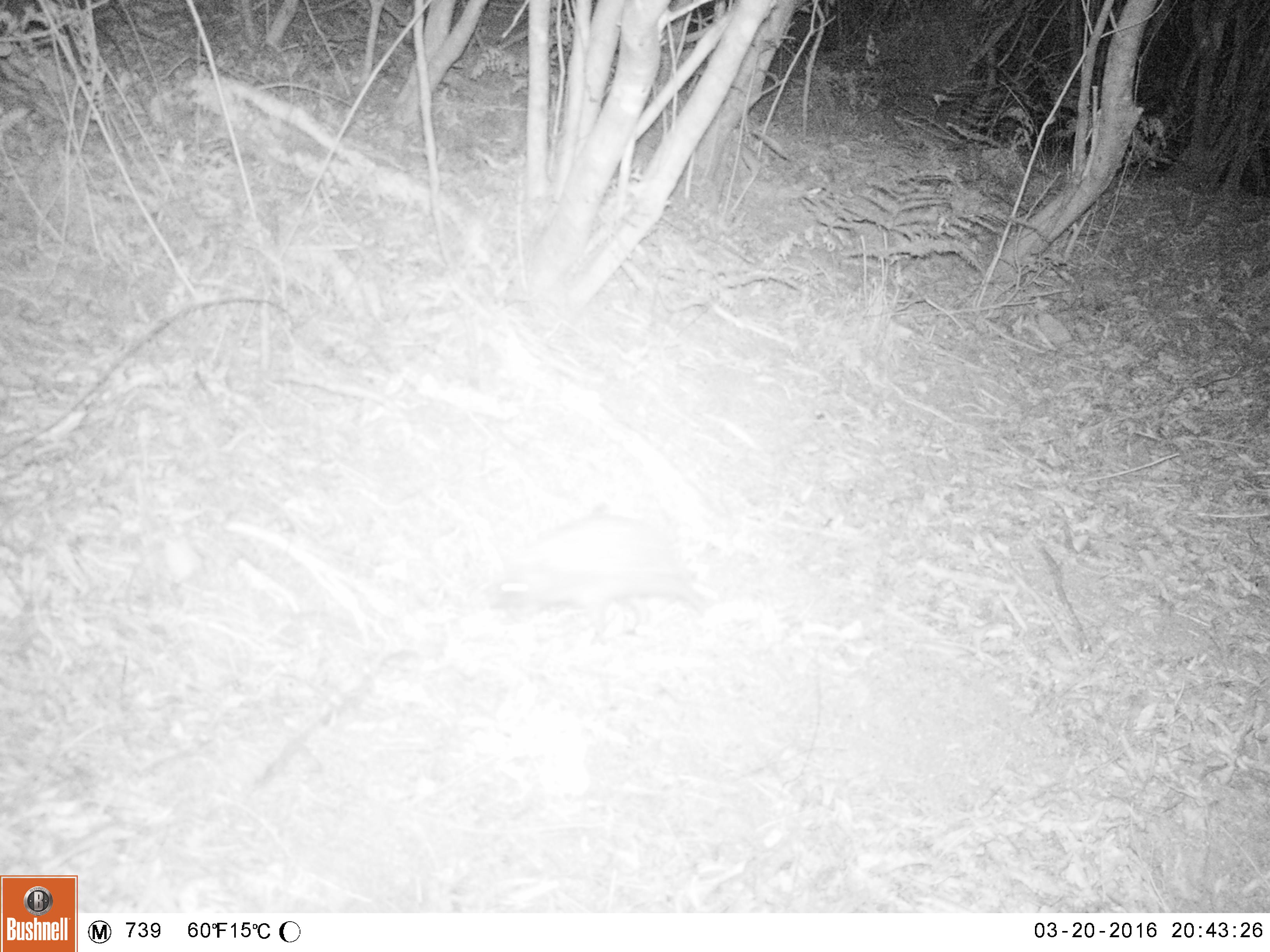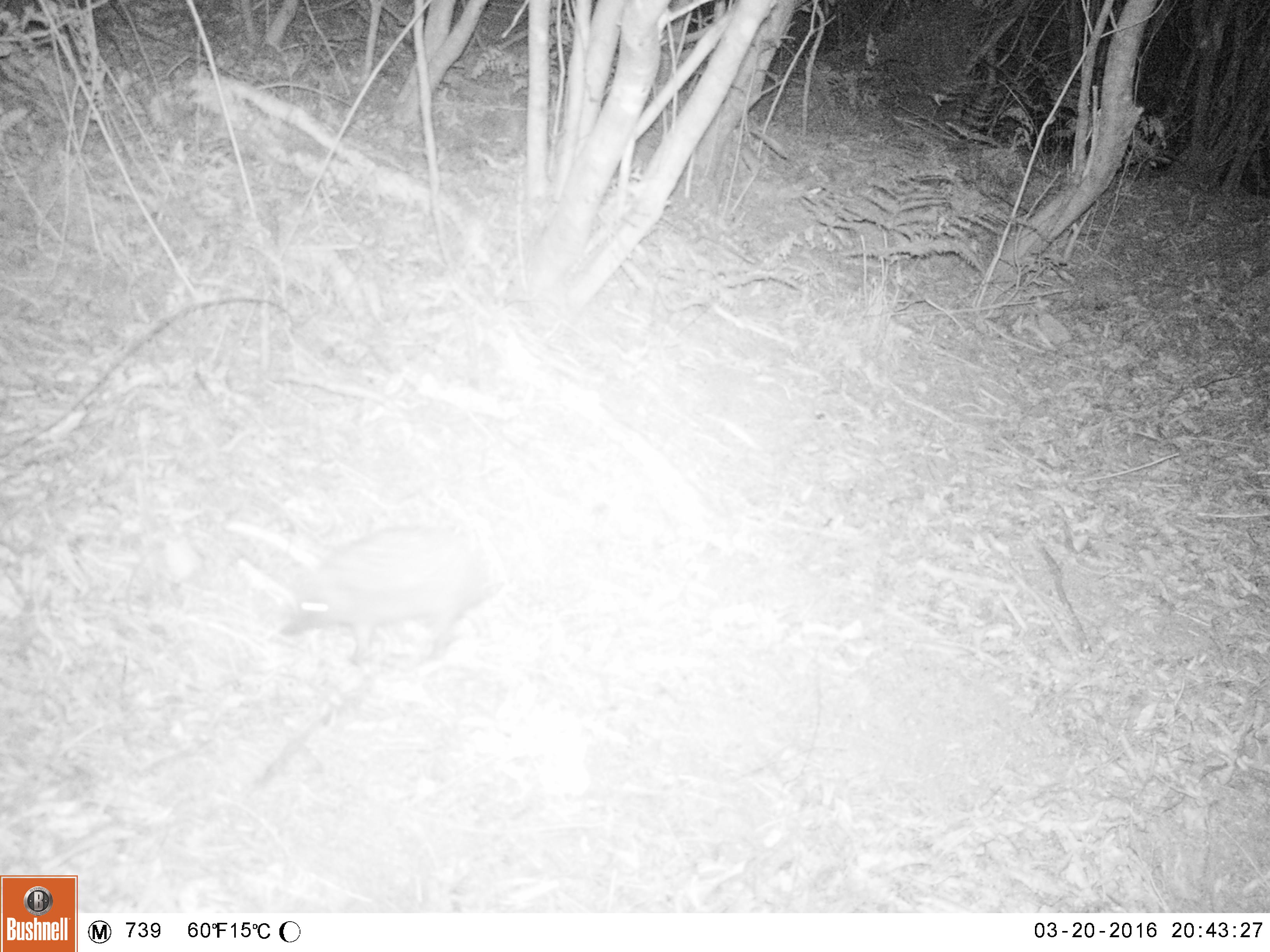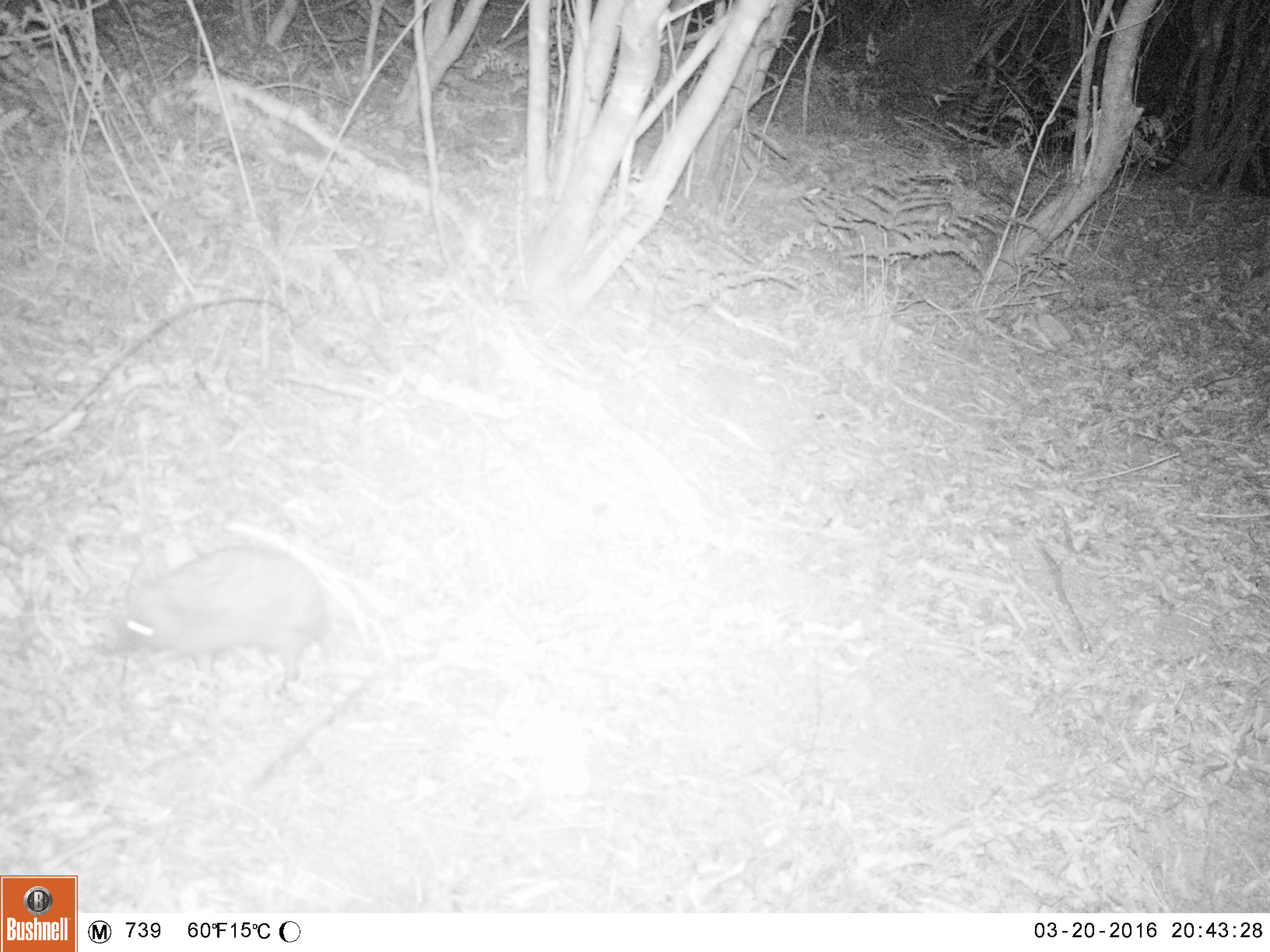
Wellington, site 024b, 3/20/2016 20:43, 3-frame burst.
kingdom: Animalia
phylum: Chordata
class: Mammalia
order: Eulipotyphla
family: Erinaceidae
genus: Erinaceus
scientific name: Erinaceus europaeus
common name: hedgehog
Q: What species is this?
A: Hedgehog (Erinaceus europaeus).